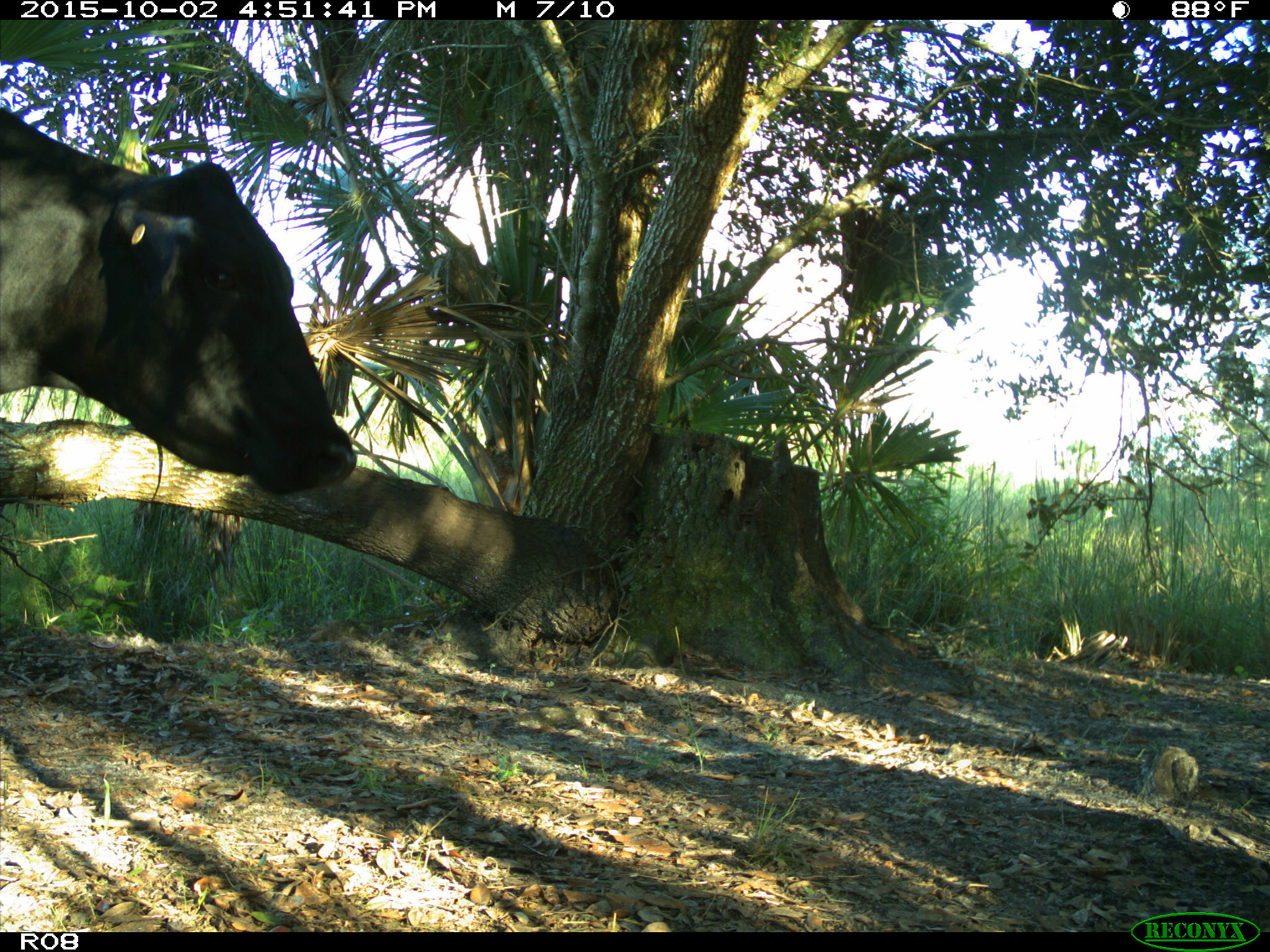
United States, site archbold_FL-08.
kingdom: Animalia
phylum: Chordata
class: Mammalia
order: Artiodactyla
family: Bovidae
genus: Bos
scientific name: Bos taurus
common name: domestic cow